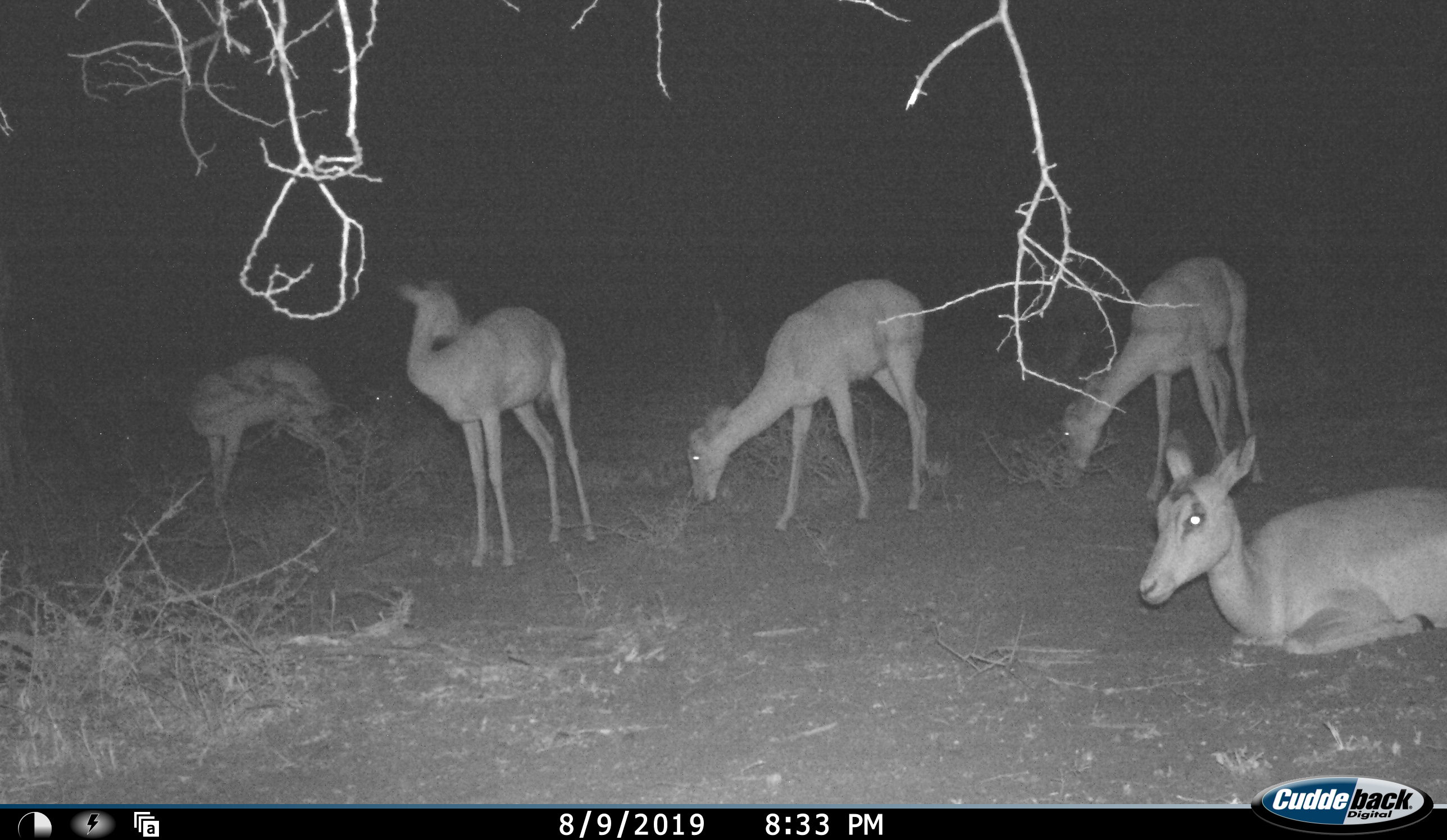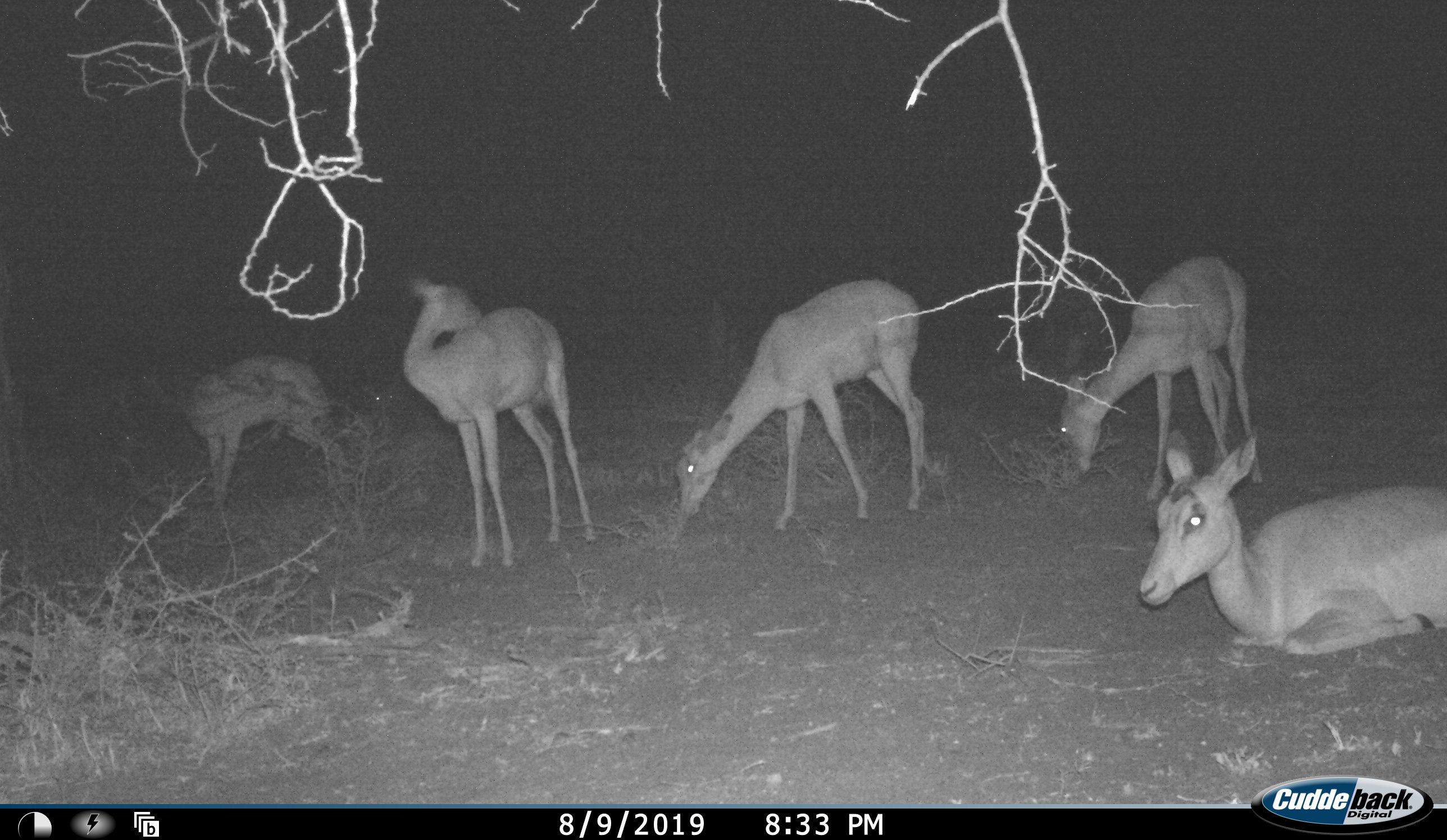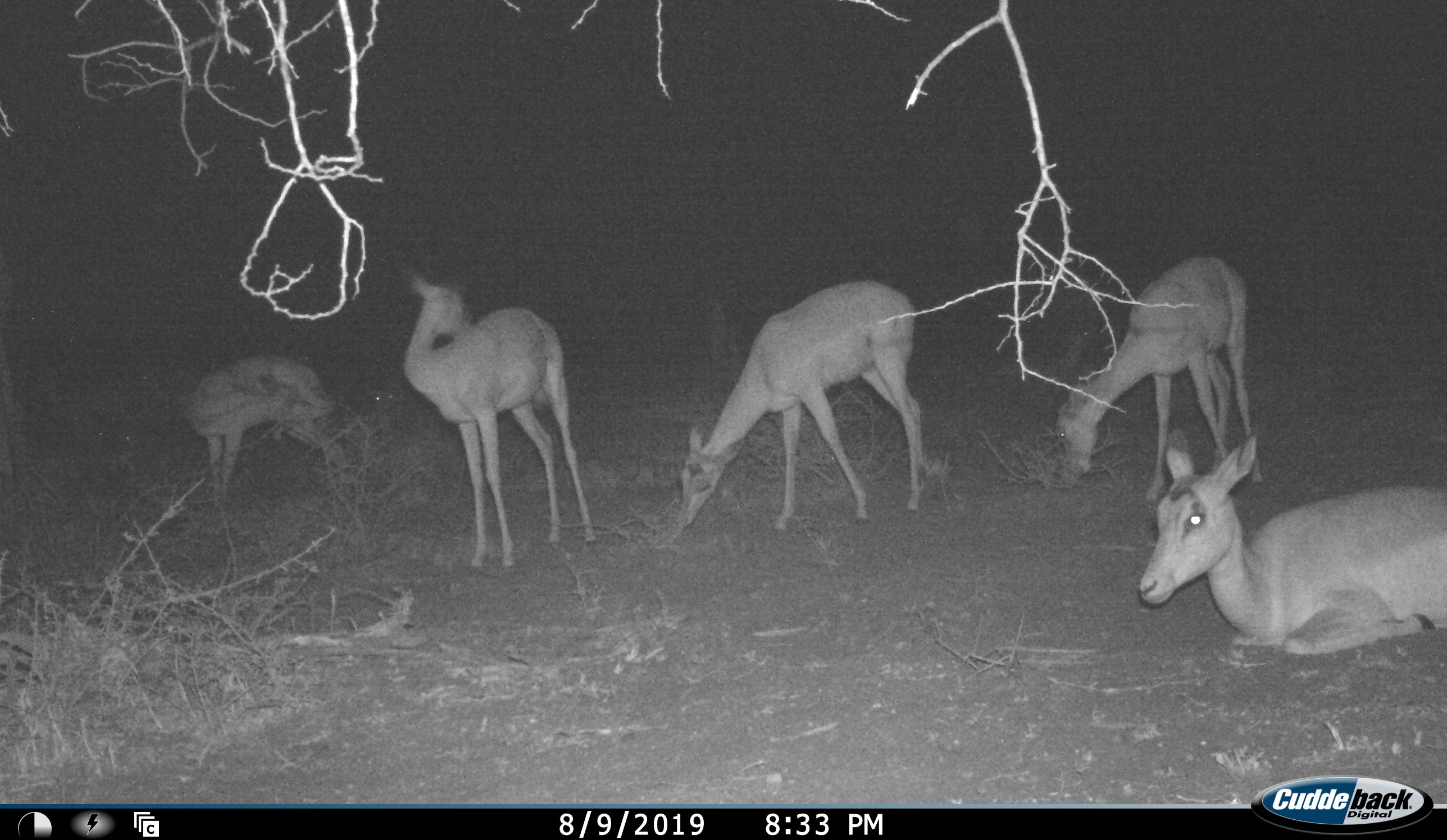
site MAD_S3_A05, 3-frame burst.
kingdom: Animalia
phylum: Chordata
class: Mammalia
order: Artiodactyla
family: Bovidae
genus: Aepyceros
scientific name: Aepyceros melampus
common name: impala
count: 5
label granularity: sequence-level